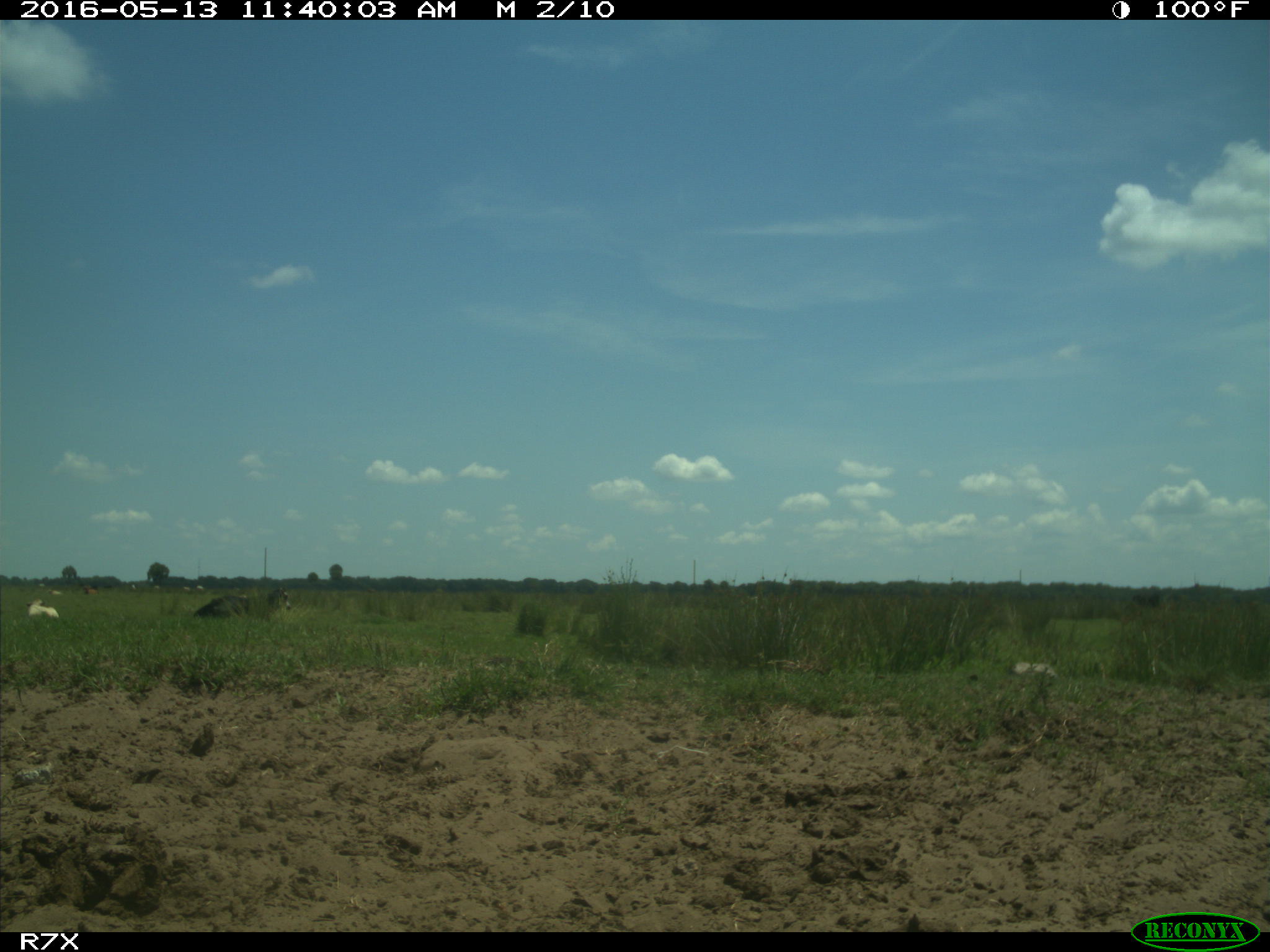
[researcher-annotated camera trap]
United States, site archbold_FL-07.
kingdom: Animalia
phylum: Chordata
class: Mammalia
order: Artiodactyla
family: Bovidae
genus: Bos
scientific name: Bos taurus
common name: domestic cow